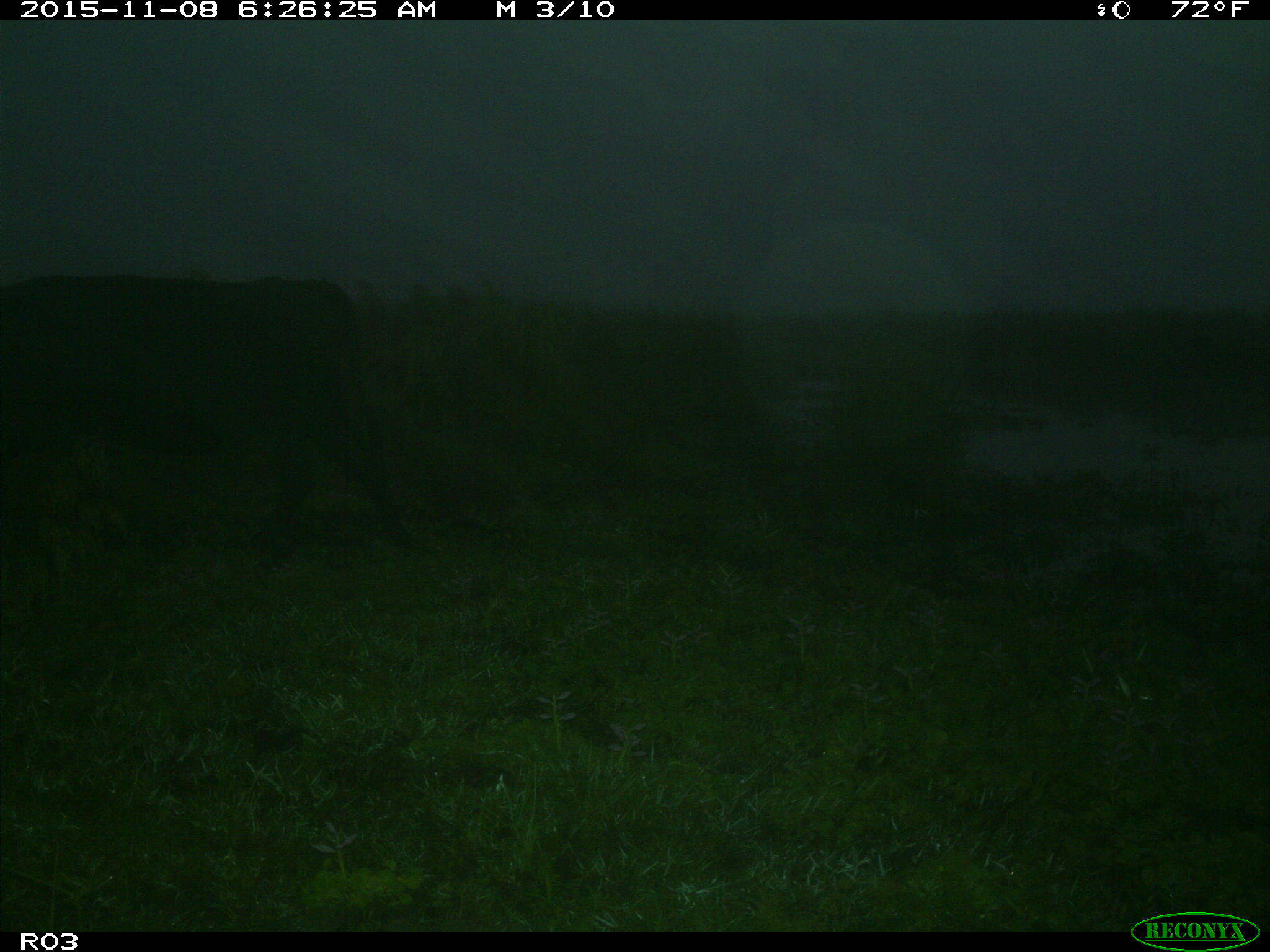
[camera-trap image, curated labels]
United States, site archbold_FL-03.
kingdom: Animalia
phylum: Chordata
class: Mammalia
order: Artiodactyla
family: Bovidae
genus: Bos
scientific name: Bos taurus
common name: domestic cow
Bos taurus (domestic cow).